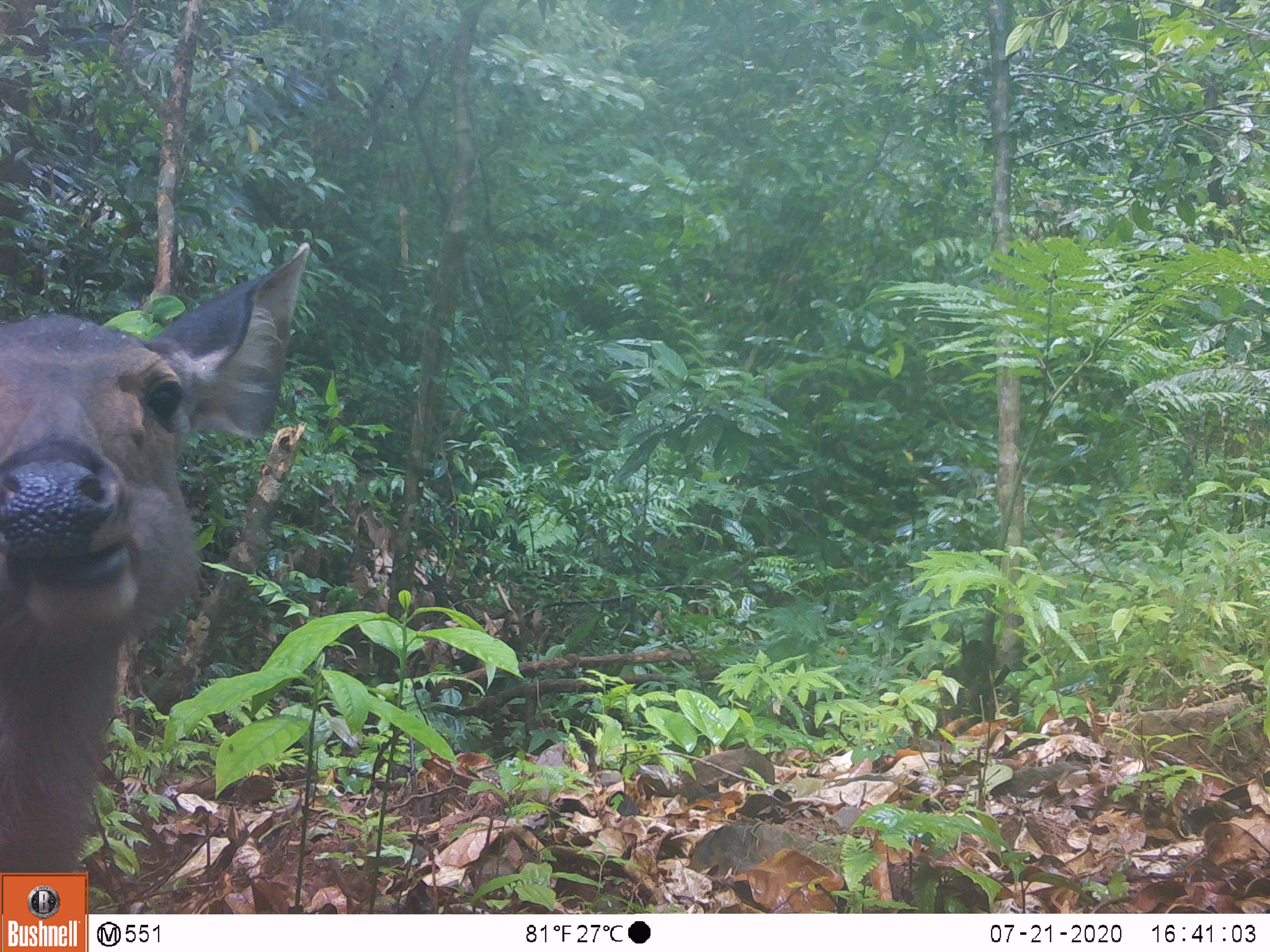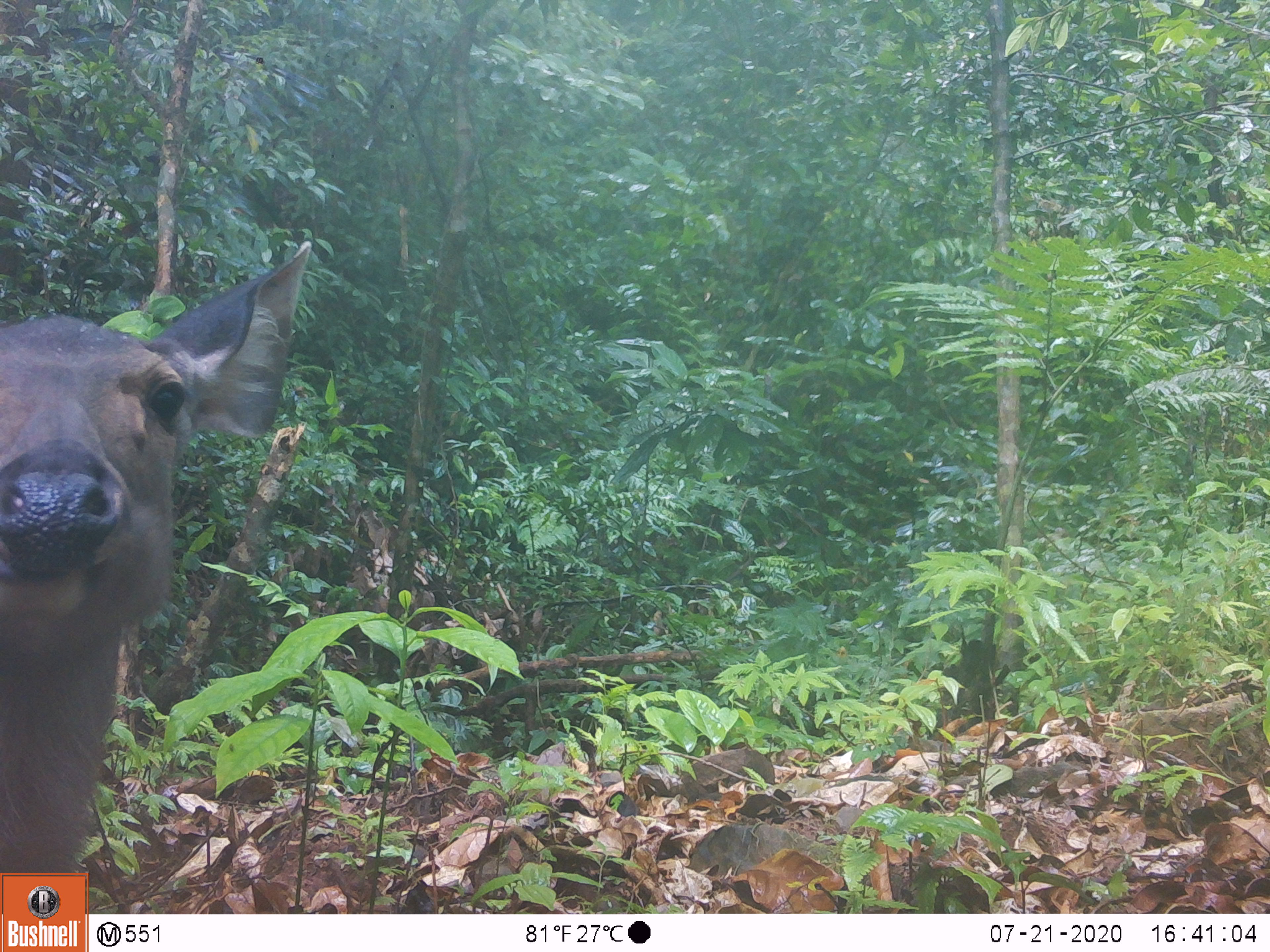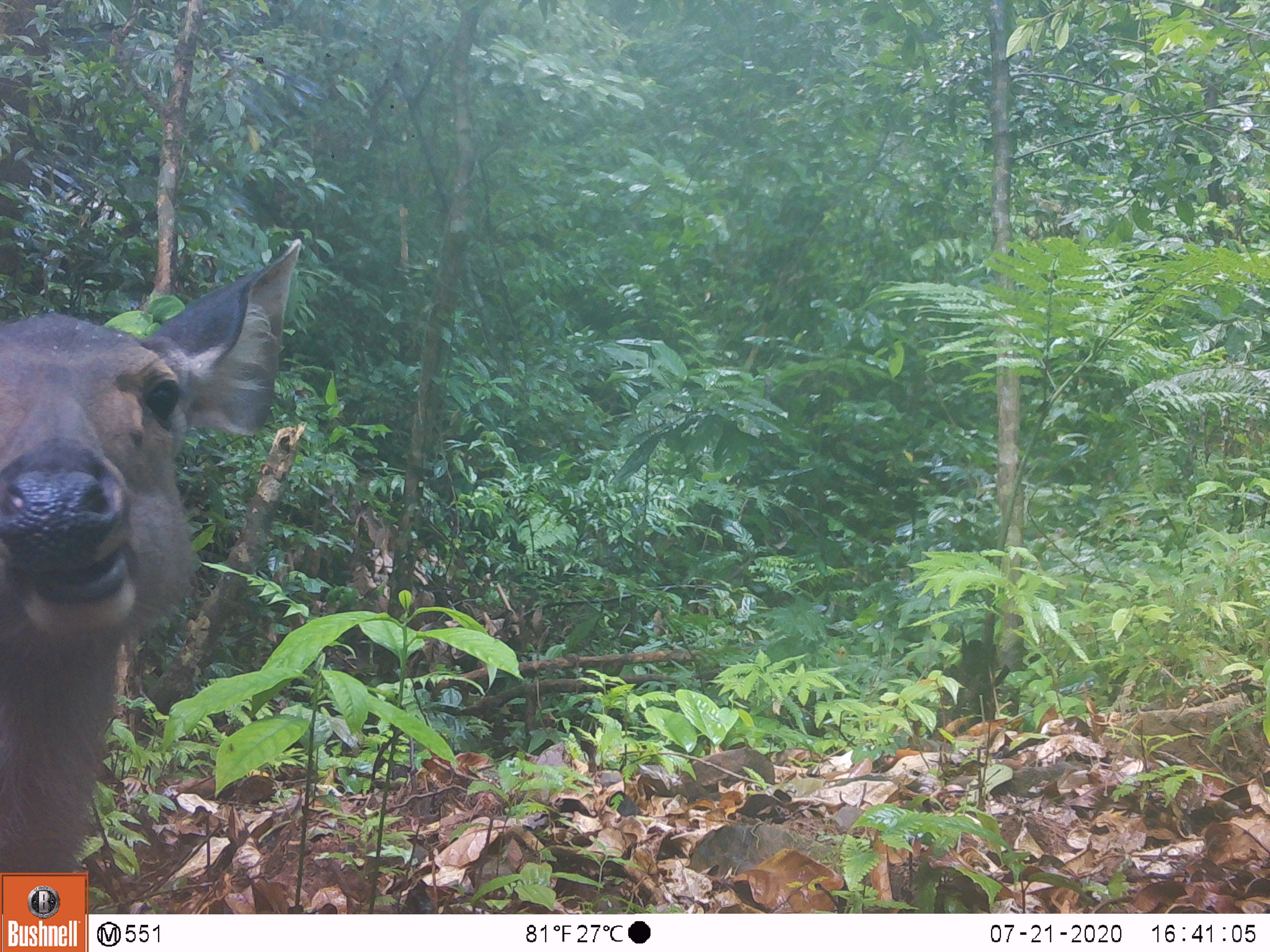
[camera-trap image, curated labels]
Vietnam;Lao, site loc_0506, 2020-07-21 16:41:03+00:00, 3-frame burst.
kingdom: Animalia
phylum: Chordata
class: Mammalia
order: Artiodactyla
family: Cervidae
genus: Rusa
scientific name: Rusa unicolor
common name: sambar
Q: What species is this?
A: Sambar (Rusa unicolor).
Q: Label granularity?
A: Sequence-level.